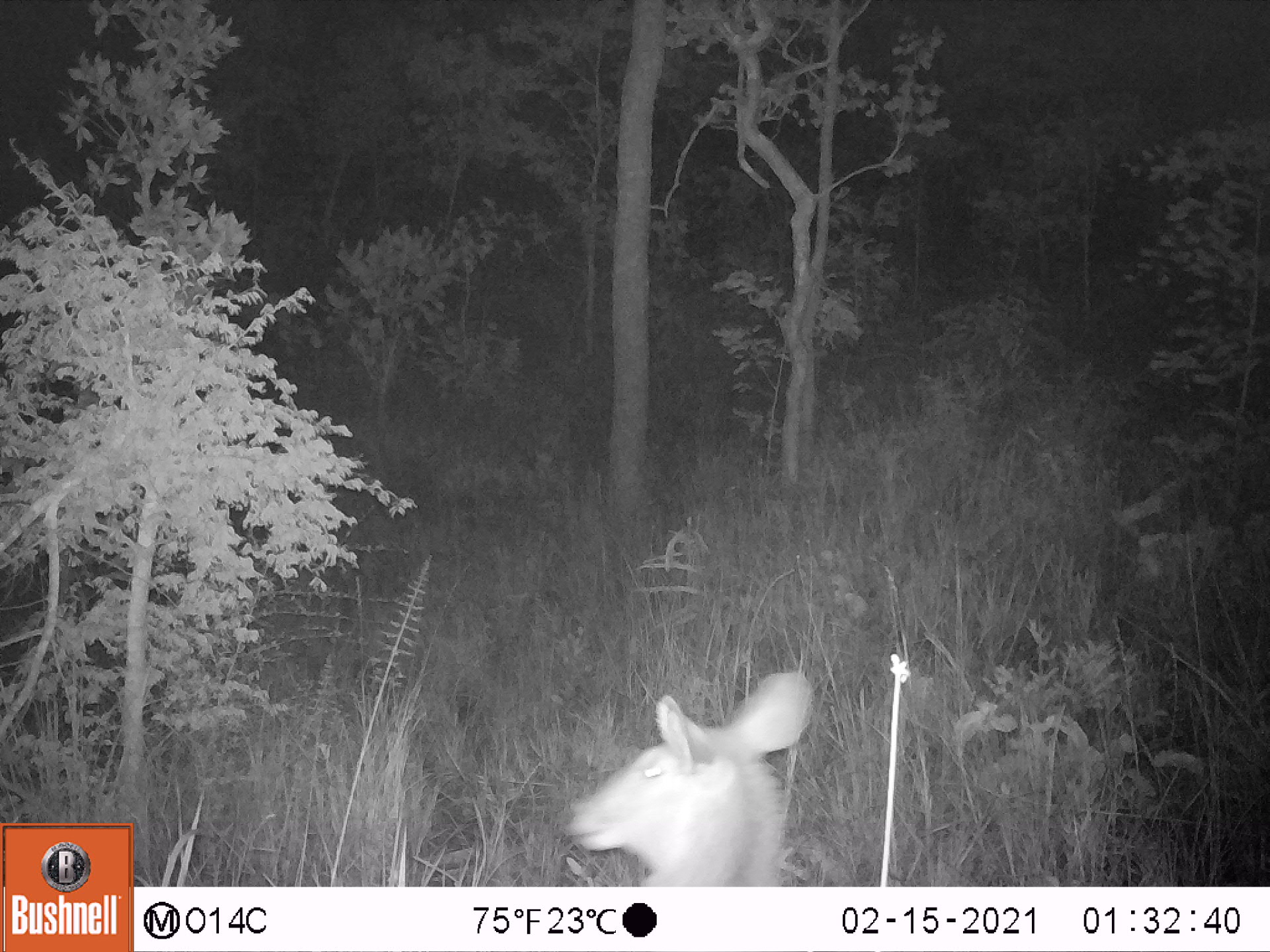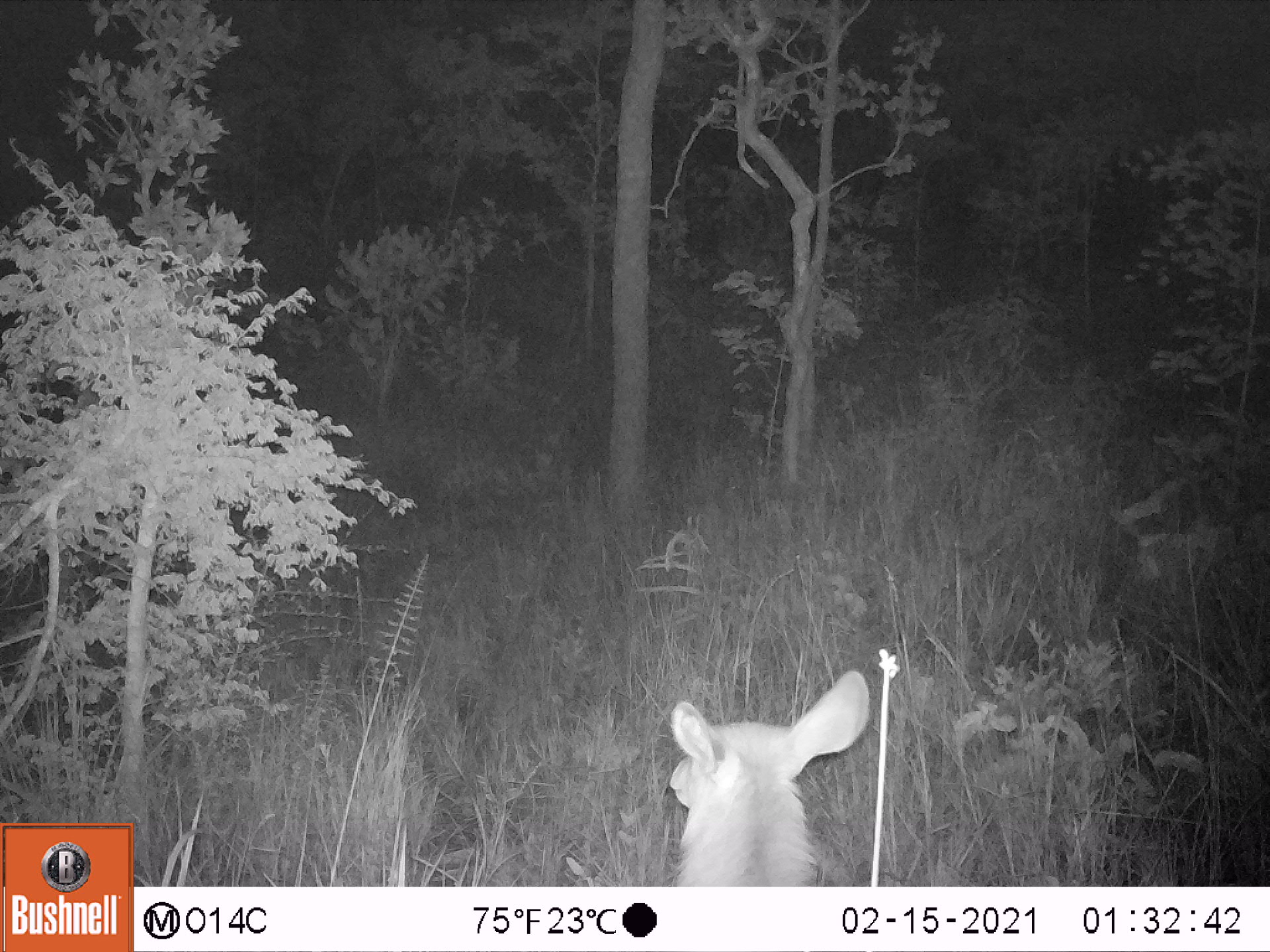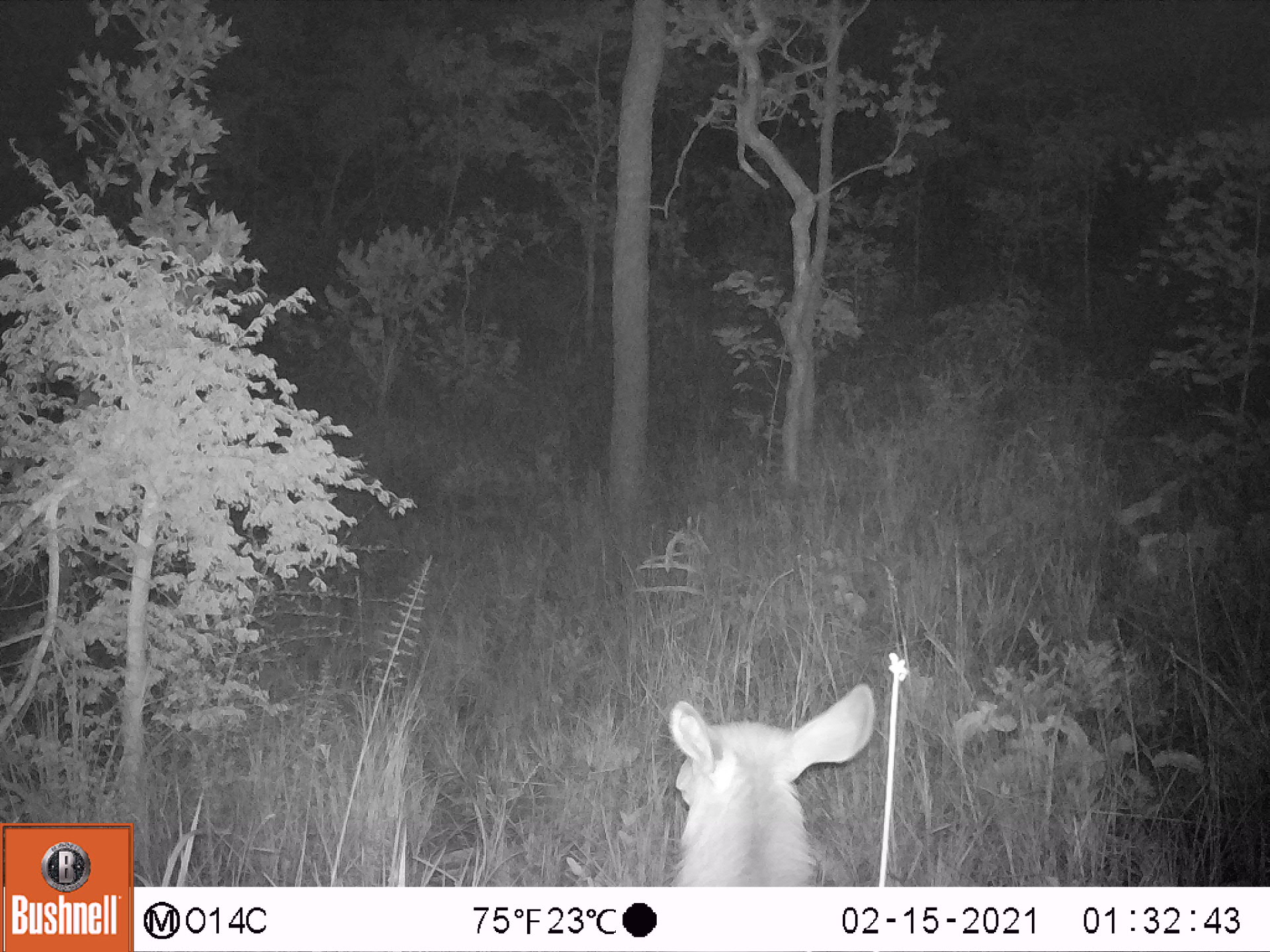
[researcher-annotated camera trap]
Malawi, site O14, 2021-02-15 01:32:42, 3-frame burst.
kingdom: Animalia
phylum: Chordata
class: Mammalia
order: Artiodactyla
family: Bovidae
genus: Kobus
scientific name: Kobus ellipsiprymnus ellipsiprymnus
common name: common waterbuck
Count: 1.